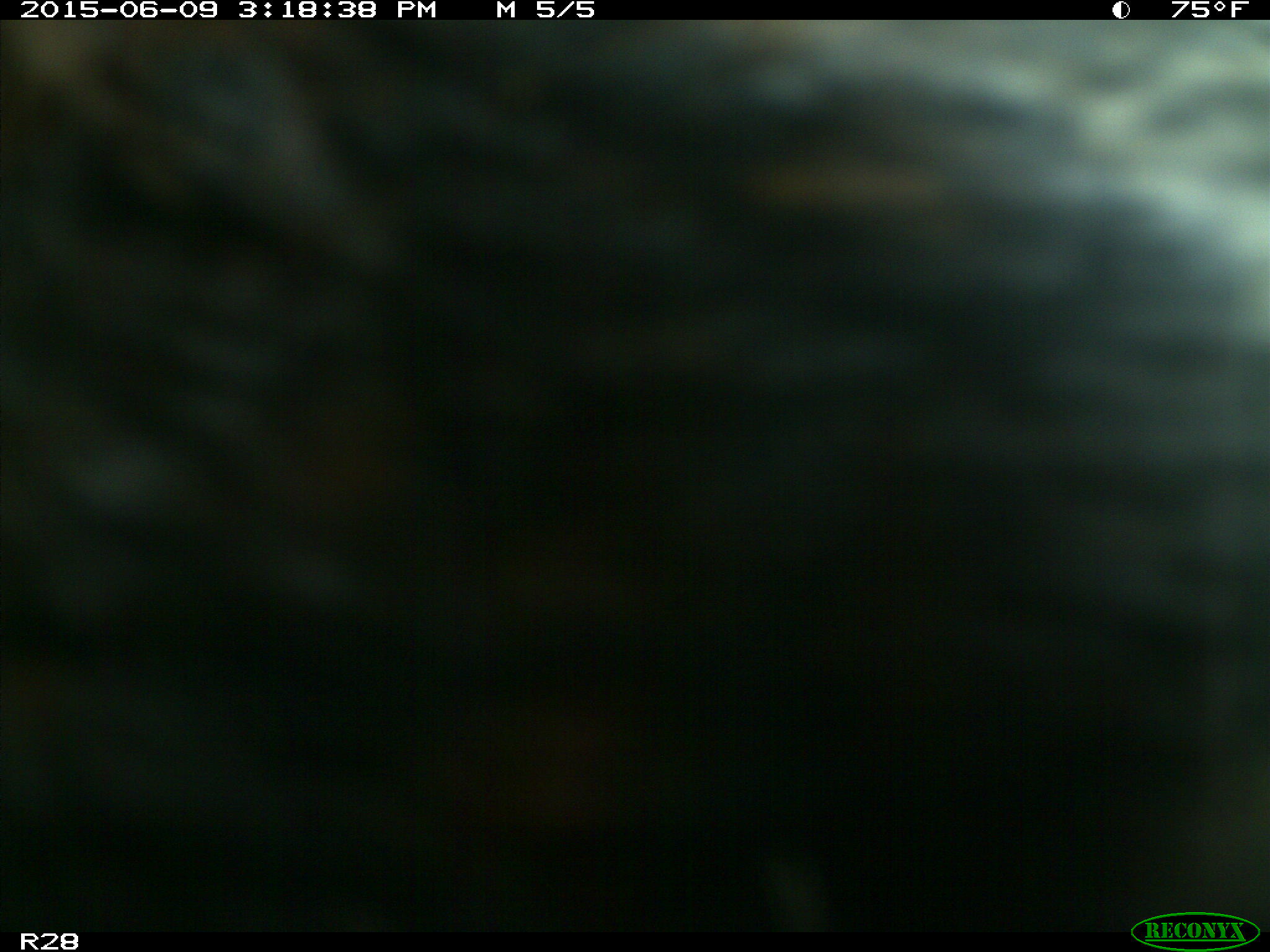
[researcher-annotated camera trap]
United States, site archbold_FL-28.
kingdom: Animalia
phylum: Chordata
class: Mammalia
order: Artiodactyla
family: Bovidae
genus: Bos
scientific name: Bos taurus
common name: domestic cow